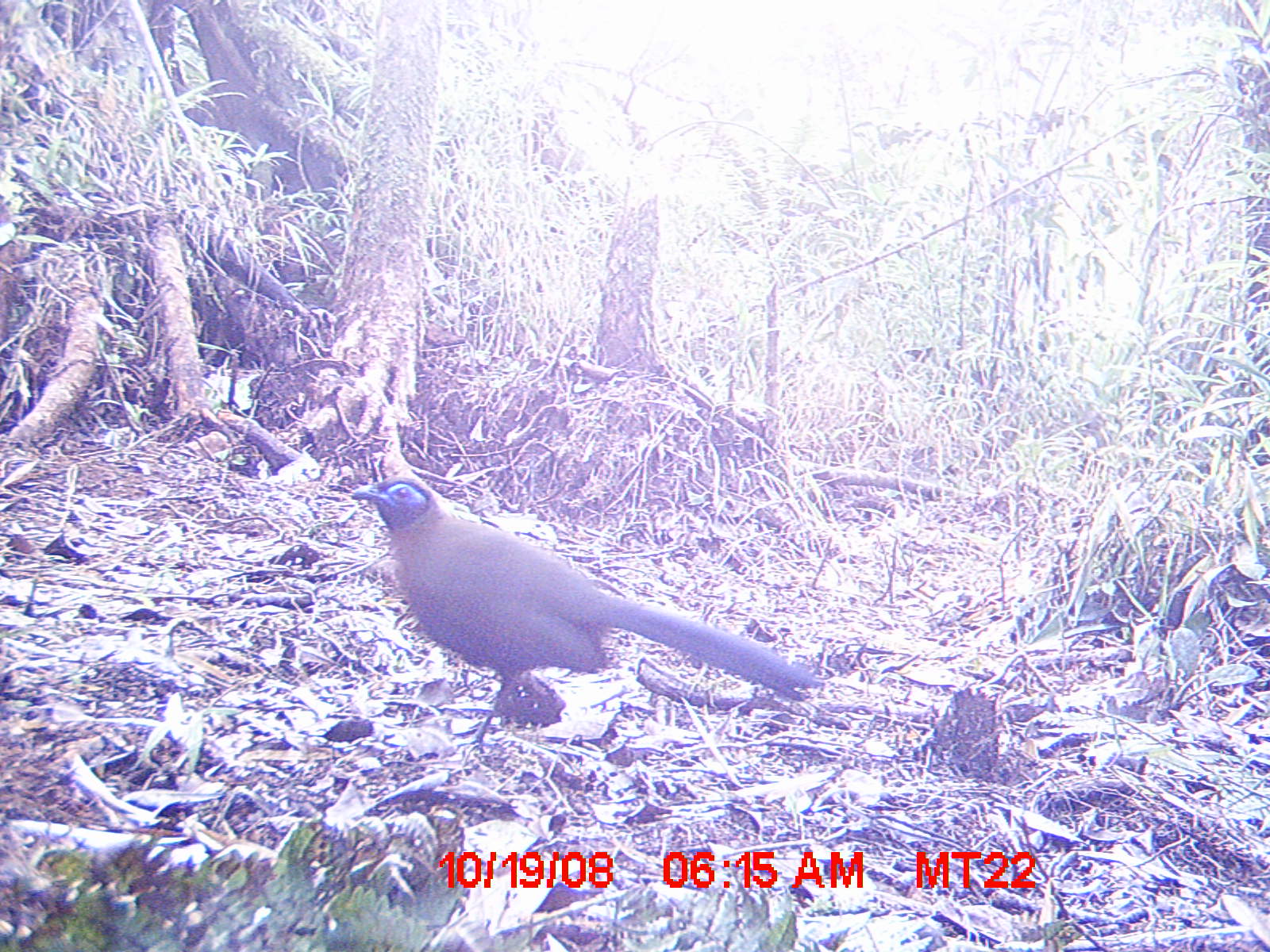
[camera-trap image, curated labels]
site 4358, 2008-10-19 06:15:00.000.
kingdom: Animalia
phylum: Chordata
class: Aves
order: Cuculiformes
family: Cuculidae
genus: Coua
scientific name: Coua serriana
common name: red-breasted coua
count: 1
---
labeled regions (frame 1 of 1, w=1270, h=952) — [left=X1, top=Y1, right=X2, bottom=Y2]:
coua serriana: [left=351, top=474, right=823, bottom=748]